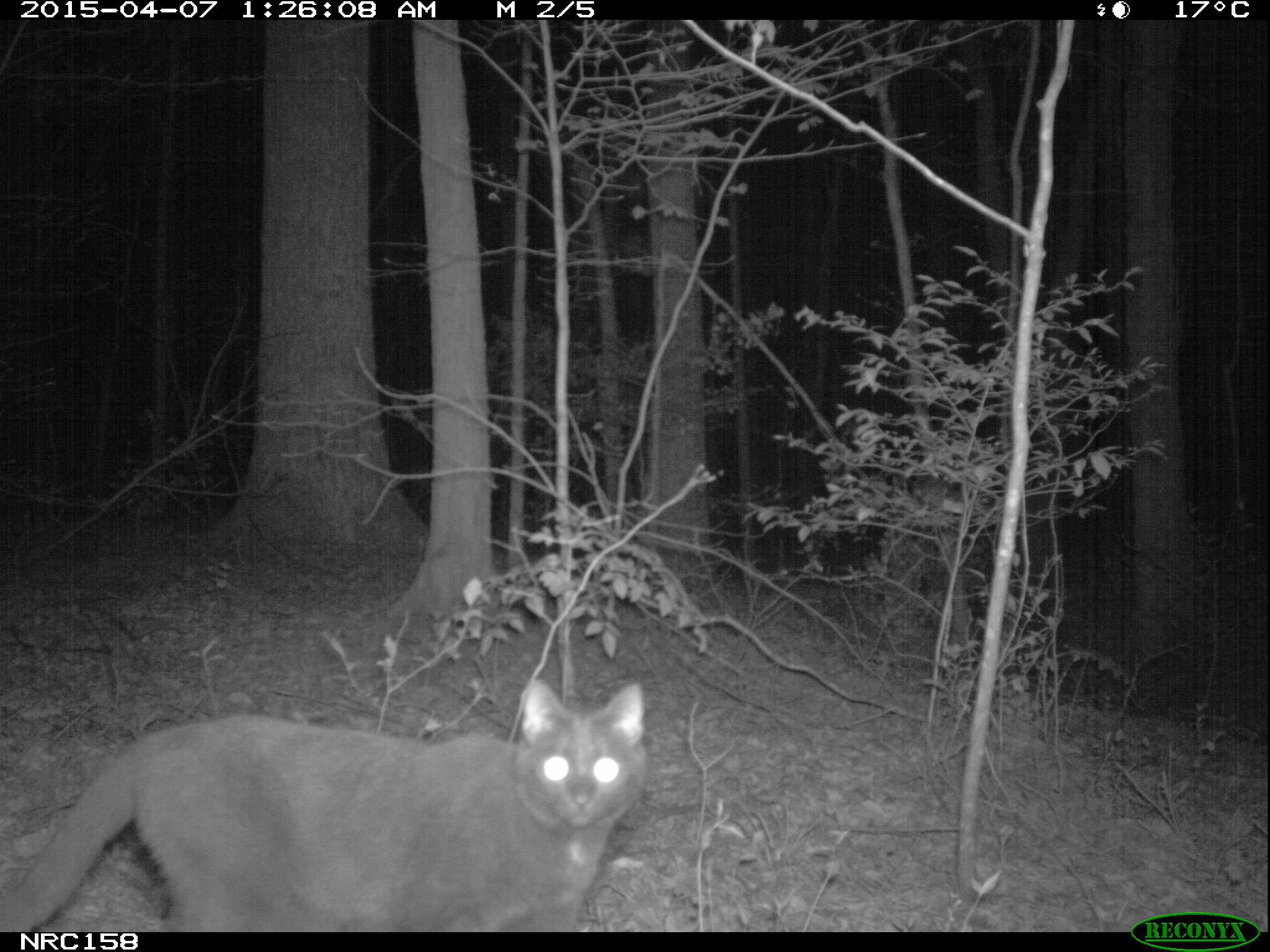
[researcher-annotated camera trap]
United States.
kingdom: Animalia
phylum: Chordata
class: Mammalia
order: Carnivora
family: Felidae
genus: Felis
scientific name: Felis catus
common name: domestic cat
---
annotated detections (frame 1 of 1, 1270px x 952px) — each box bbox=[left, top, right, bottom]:
Domestic Cat: bbox=[0, 669, 646, 935]